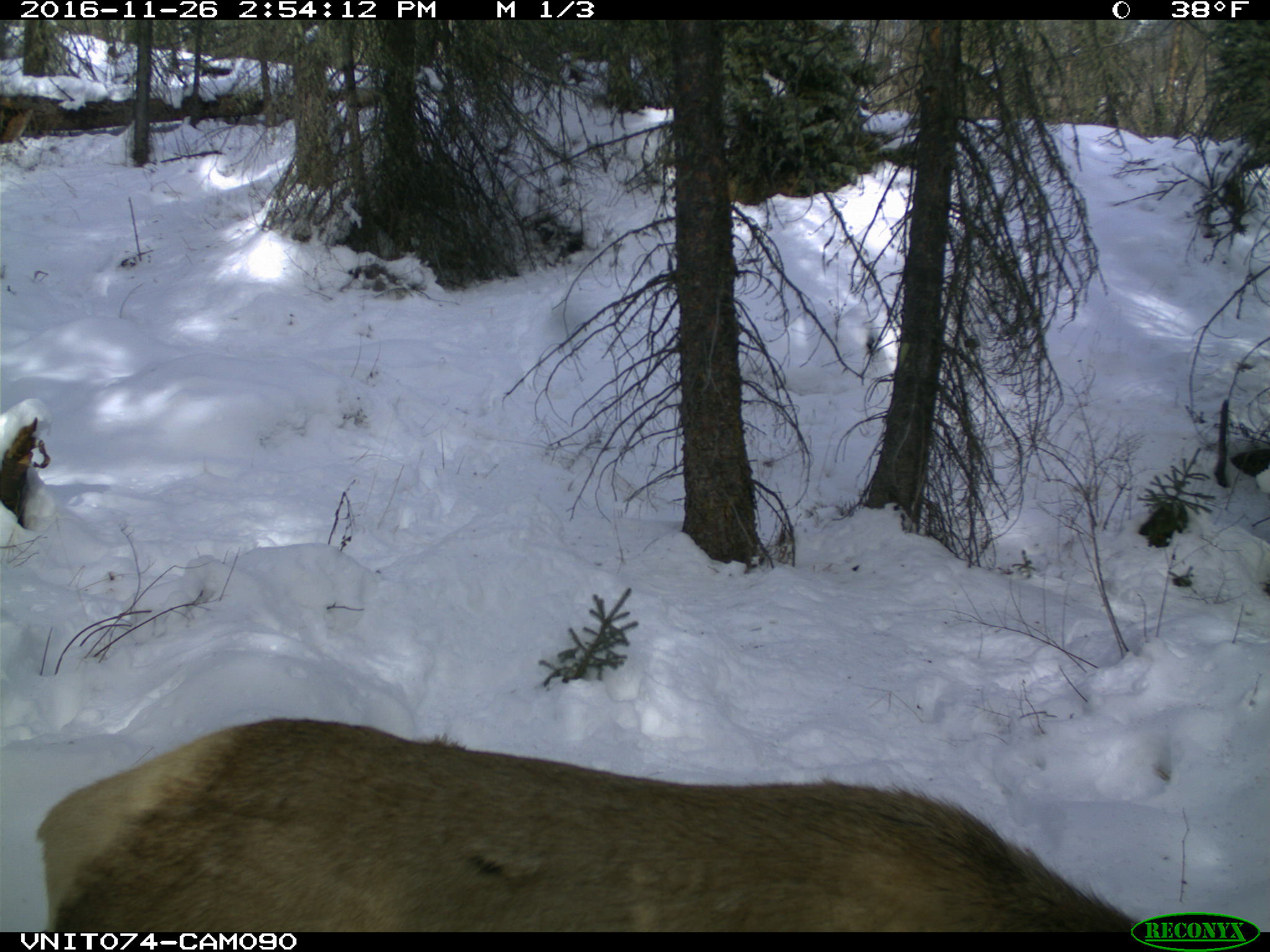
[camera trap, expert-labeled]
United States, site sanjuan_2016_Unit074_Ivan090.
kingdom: Animalia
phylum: Chordata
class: Mammalia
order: Artiodactyla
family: Cervidae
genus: Cervus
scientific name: Cervus elaphus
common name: red deer